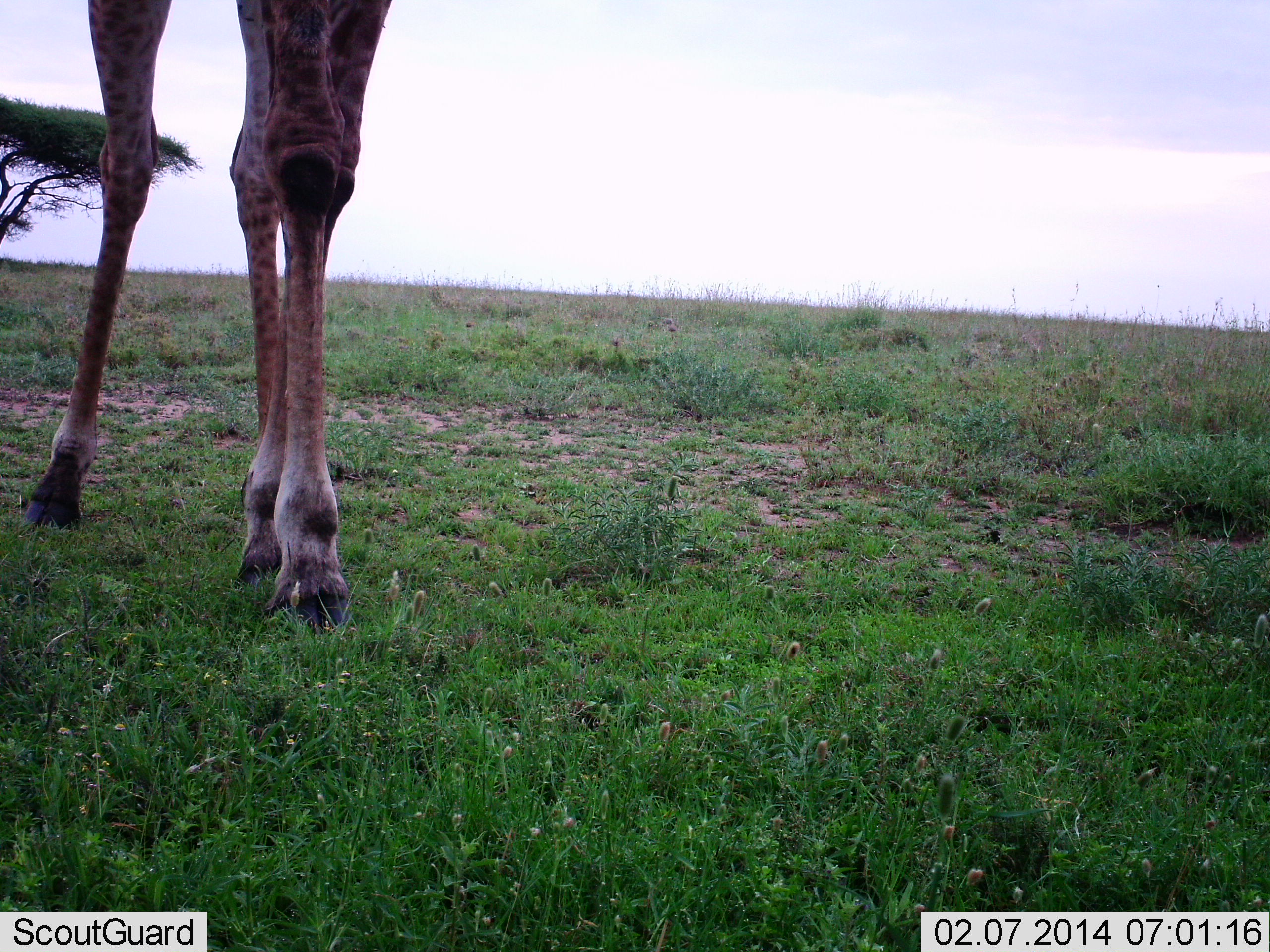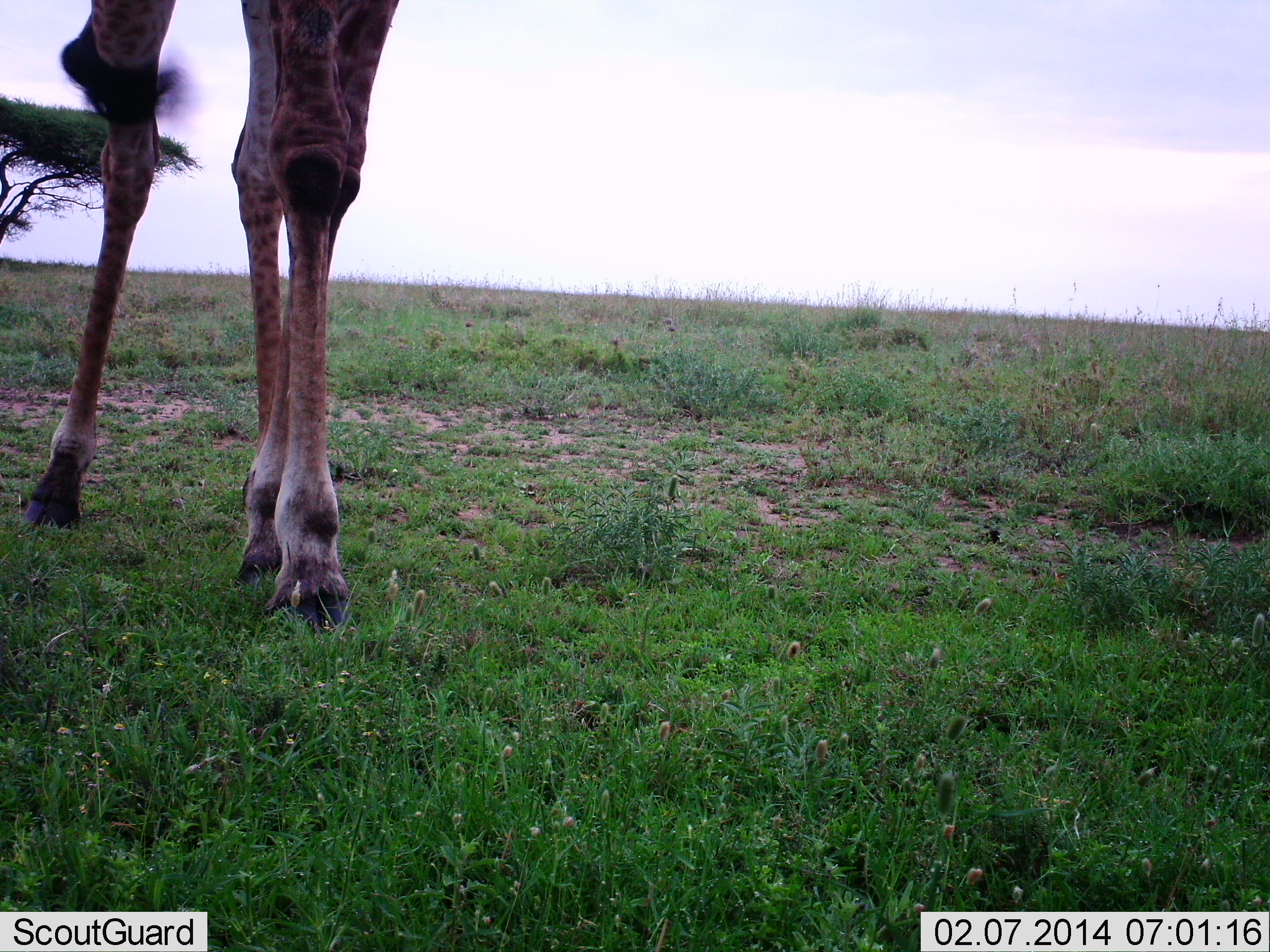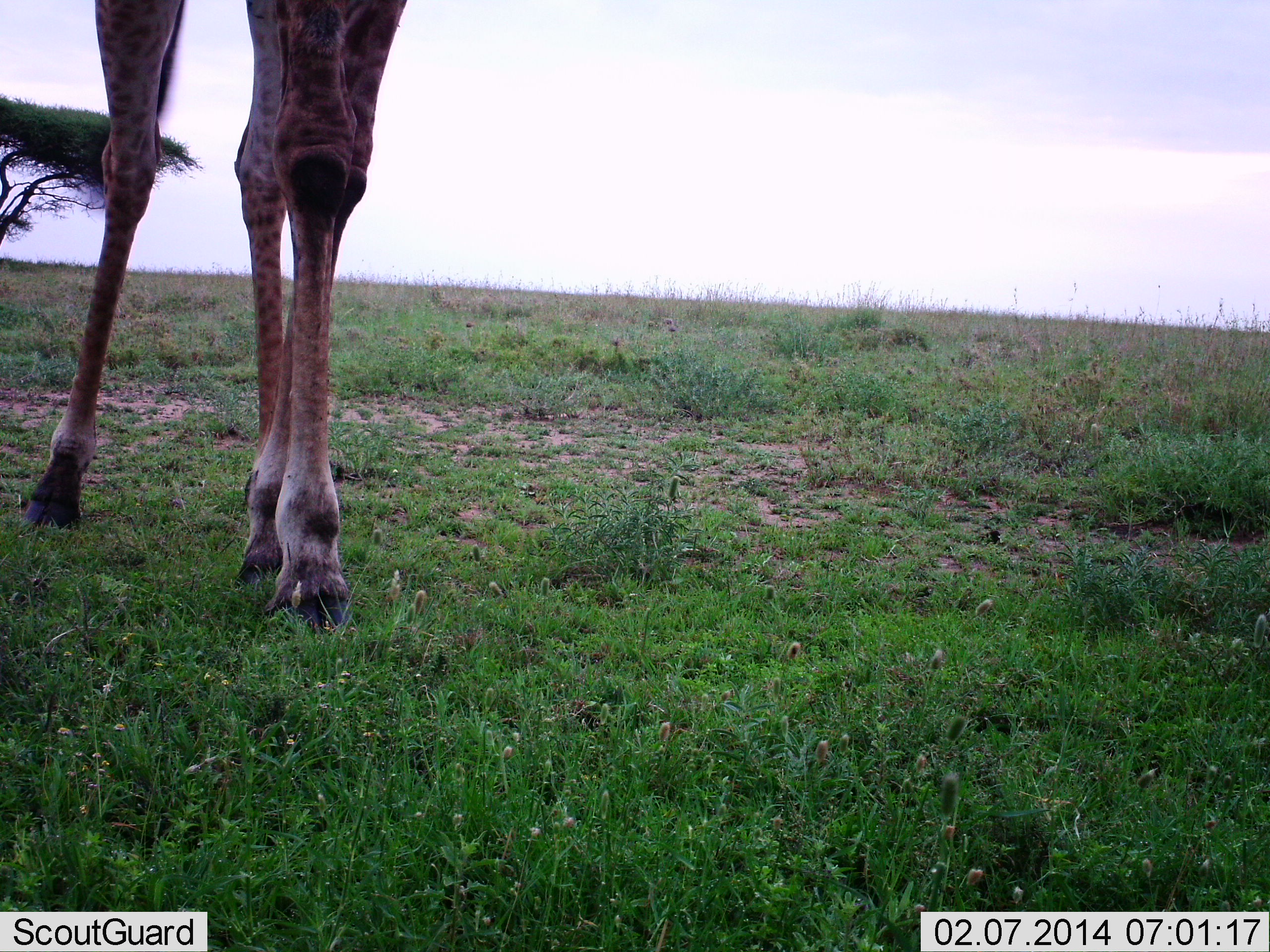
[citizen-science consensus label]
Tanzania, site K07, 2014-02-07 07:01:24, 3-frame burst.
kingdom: Animalia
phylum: Chordata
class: Mammalia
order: Artiodactyla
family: Giraffidae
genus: Giraffa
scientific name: Giraffa camelopardalis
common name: giraffe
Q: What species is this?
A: Giraffe (Giraffa camelopardalis).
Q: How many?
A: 1.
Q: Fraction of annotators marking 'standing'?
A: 100%.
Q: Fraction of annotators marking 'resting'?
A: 0%.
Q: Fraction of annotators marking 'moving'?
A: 0%.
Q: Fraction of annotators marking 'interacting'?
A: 0%.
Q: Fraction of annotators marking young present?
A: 0%.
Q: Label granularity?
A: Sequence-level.